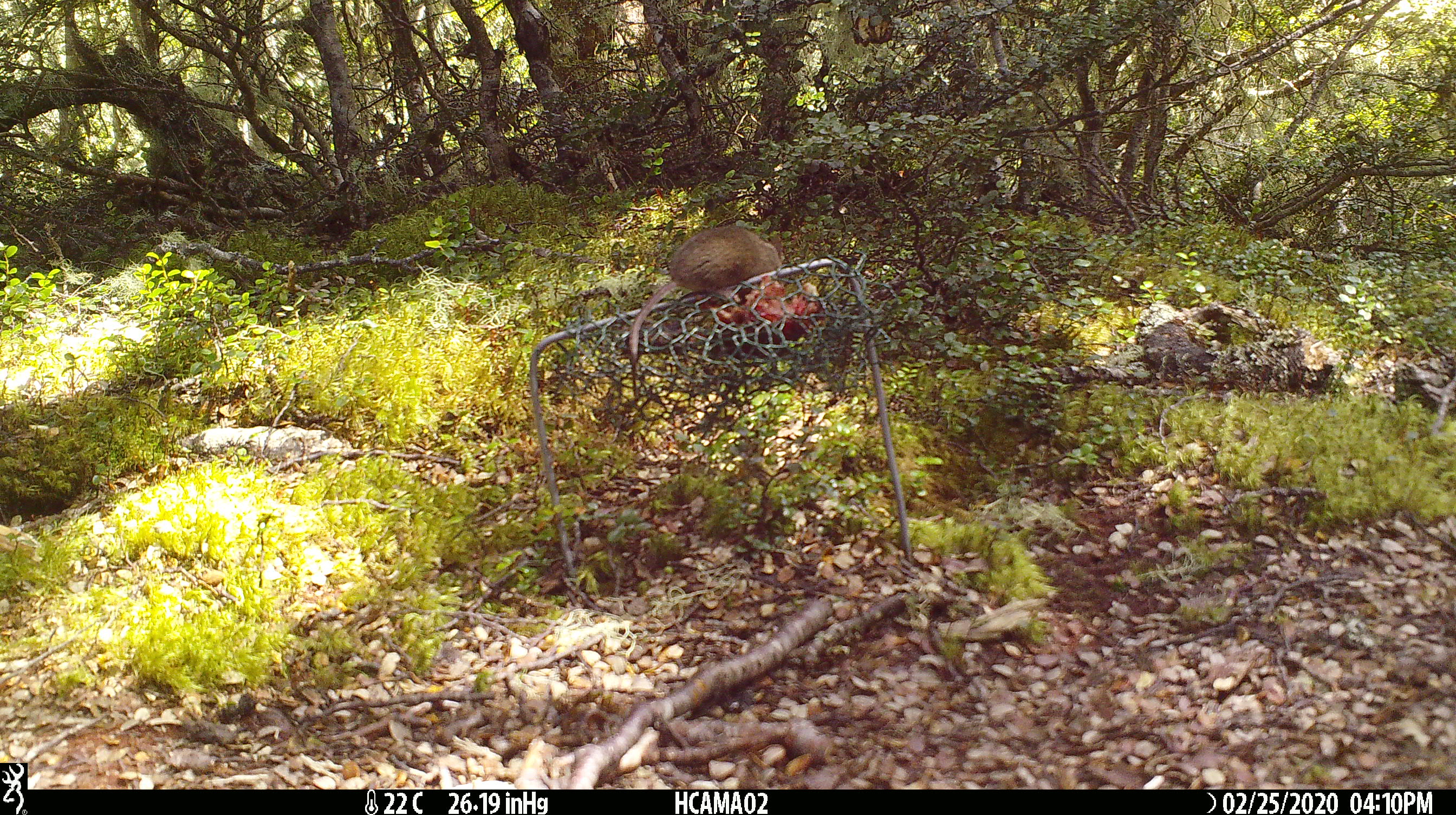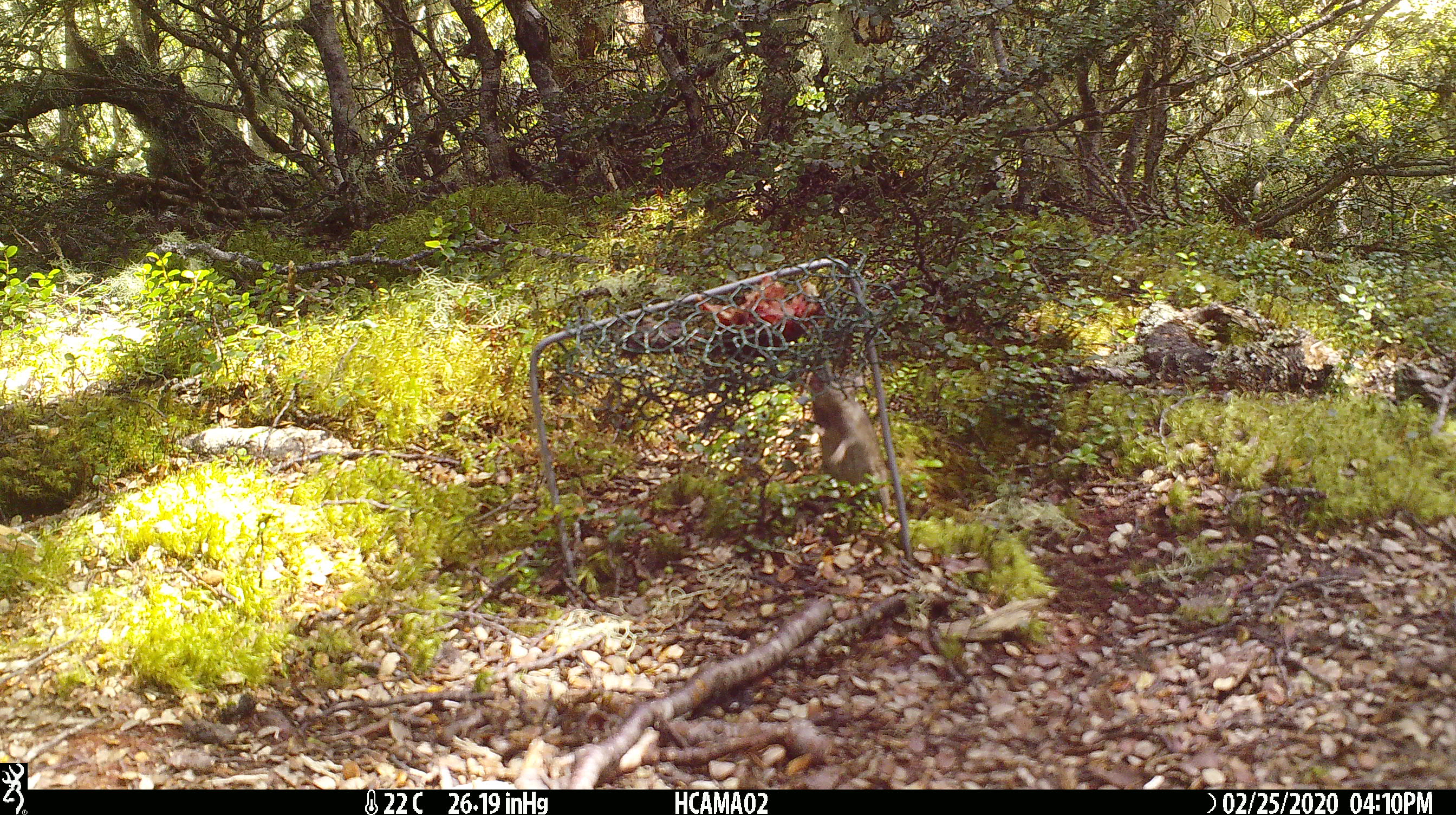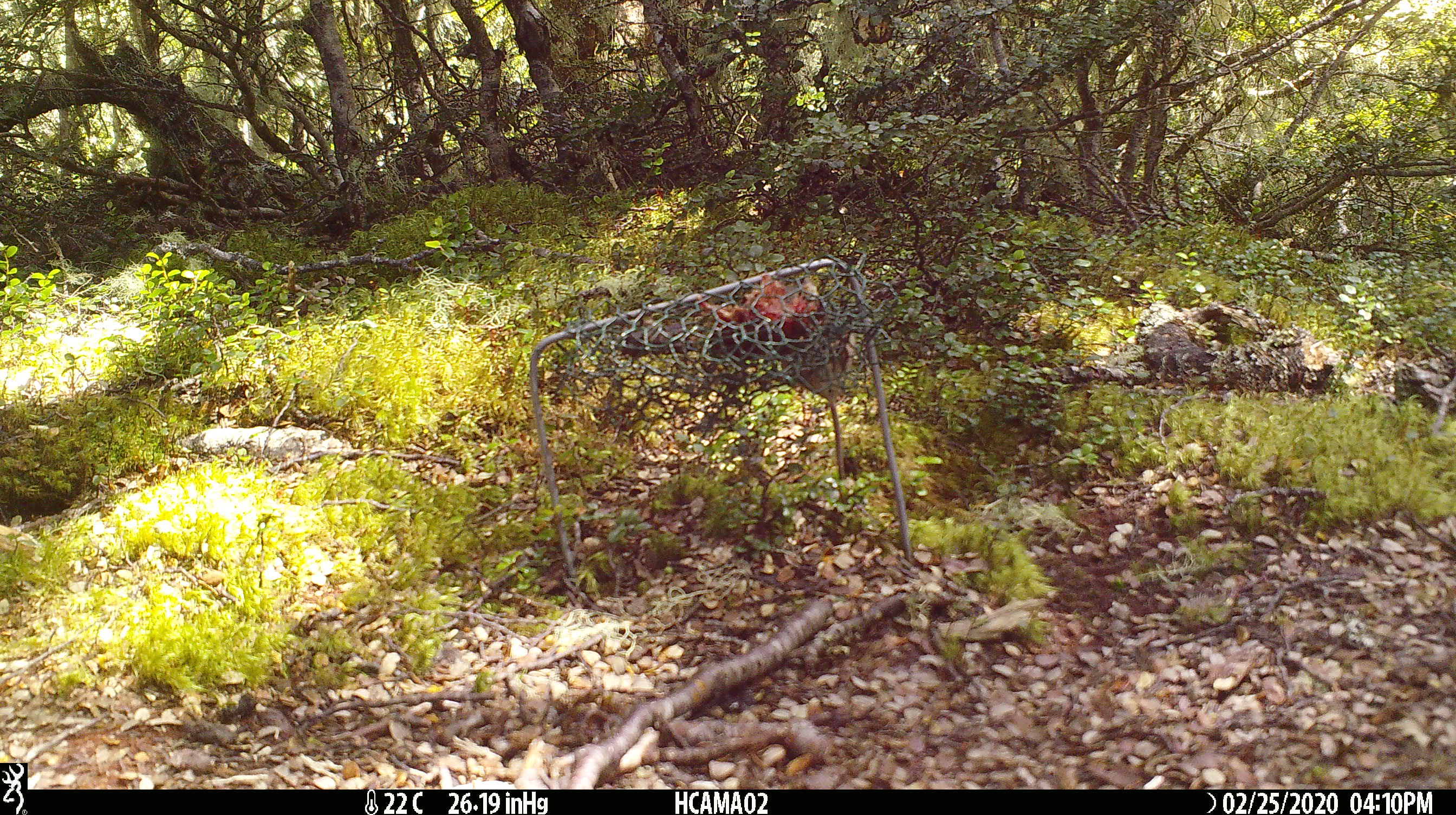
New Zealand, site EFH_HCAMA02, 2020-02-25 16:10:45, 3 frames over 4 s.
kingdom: Animalia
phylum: Chordata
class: Mammalia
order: Rodentia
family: Muridae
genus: Mus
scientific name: Mus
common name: mouse